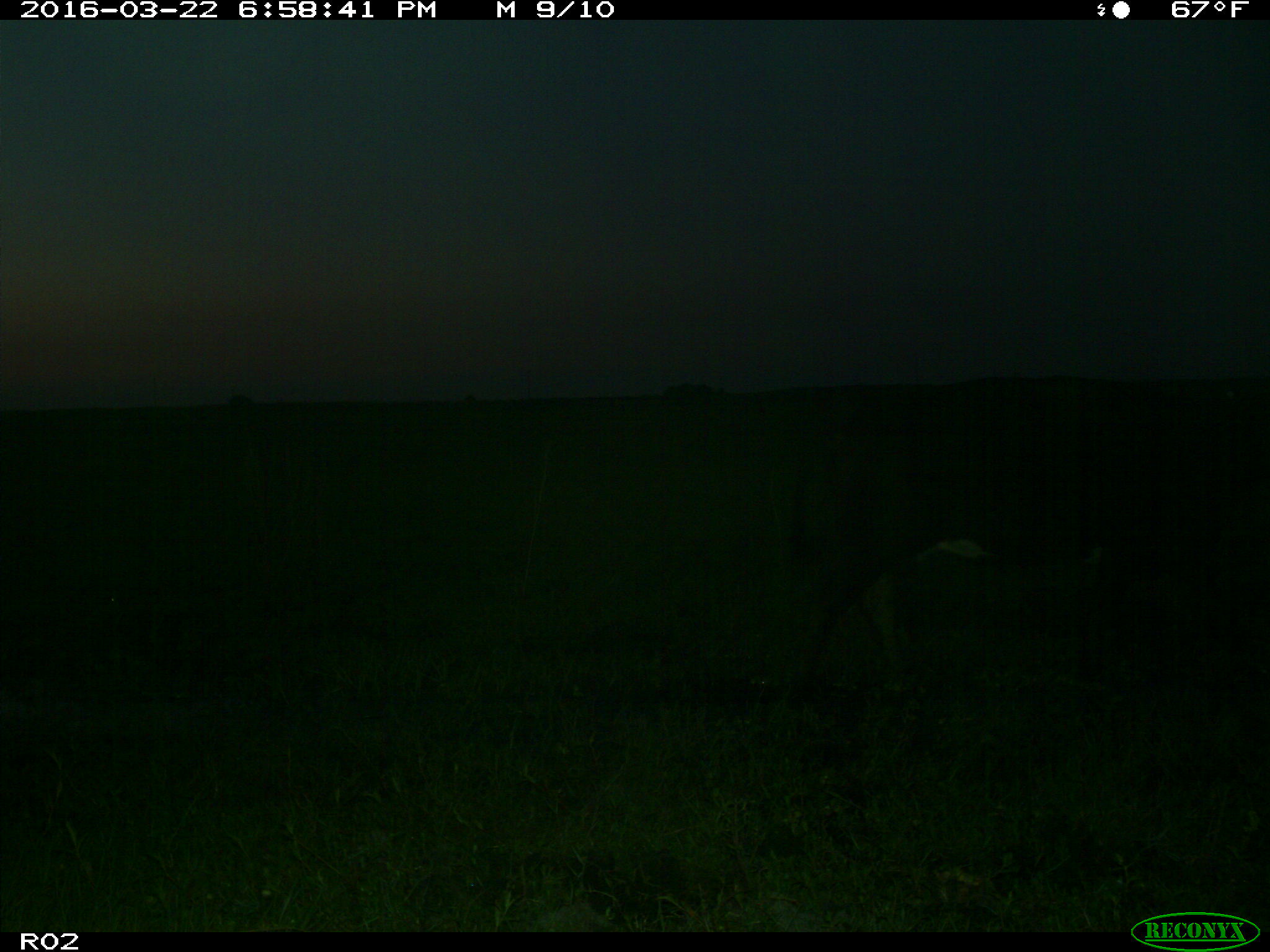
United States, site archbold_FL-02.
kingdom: Animalia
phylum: Chordata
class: Mammalia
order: Artiodactyla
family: Bovidae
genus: Bos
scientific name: Bos taurus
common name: domestic cow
Bos taurus (domestic cow).